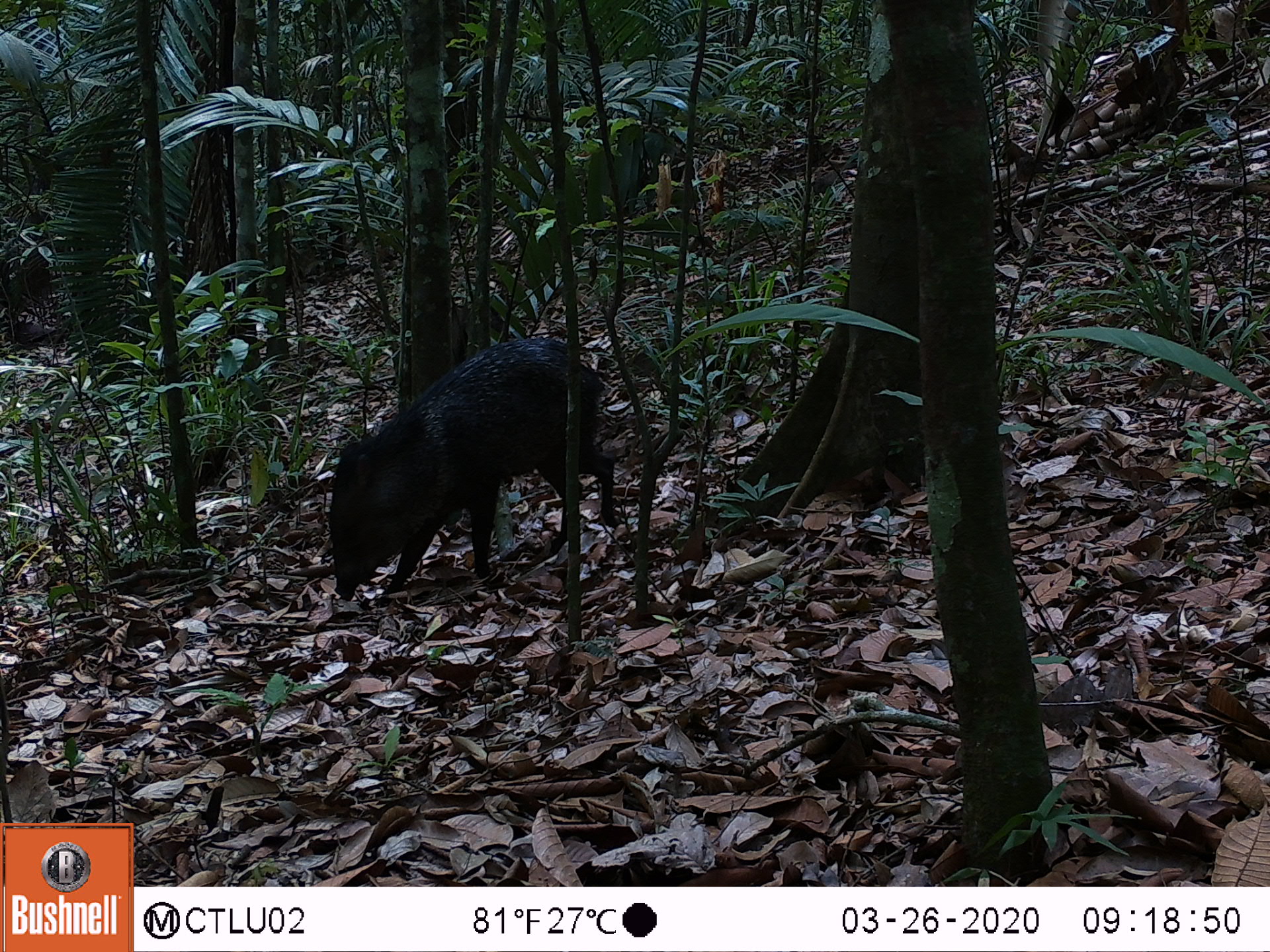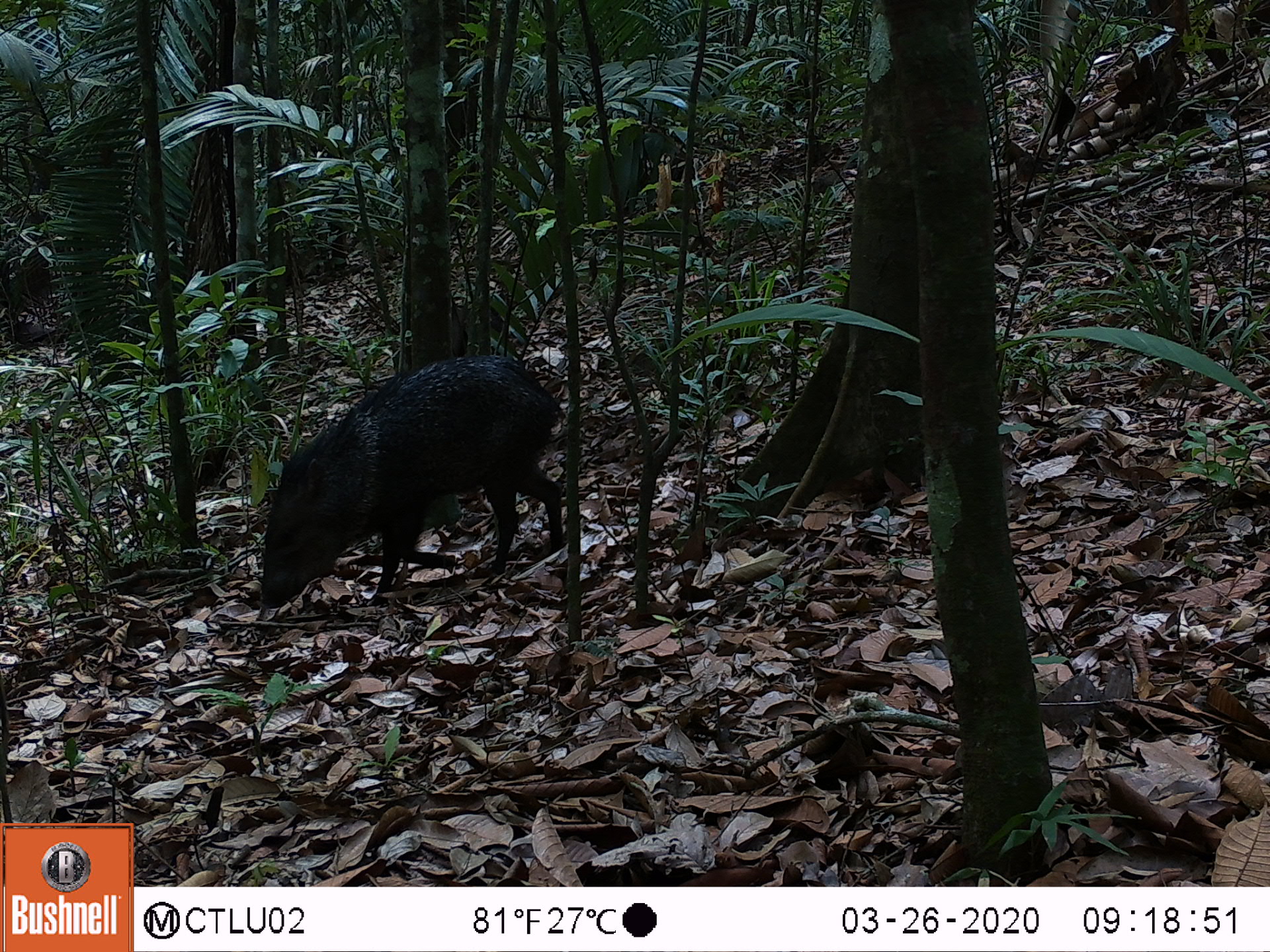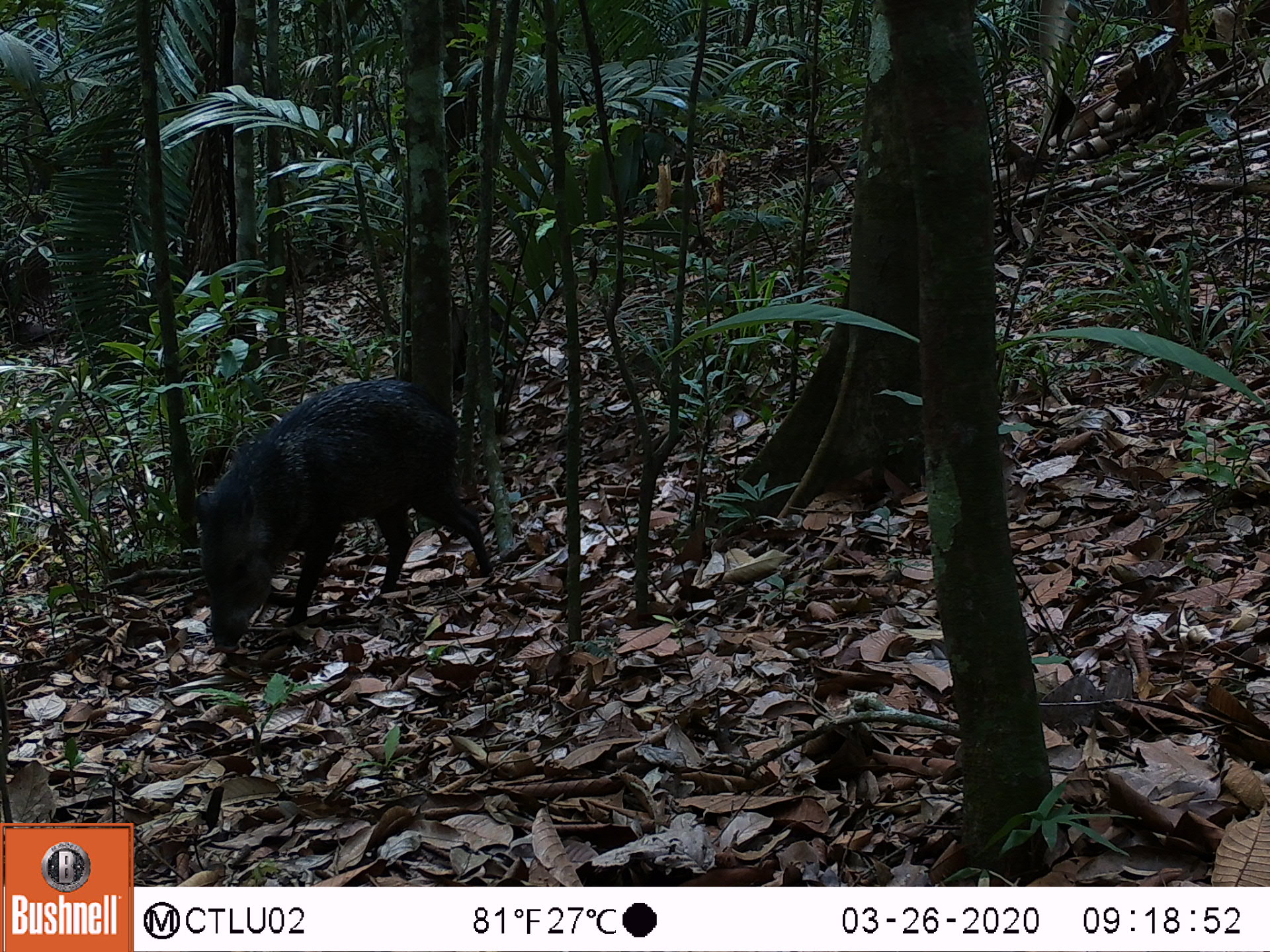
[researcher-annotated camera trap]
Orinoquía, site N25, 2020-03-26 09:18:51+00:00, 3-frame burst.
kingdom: Animalia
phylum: Chordata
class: Mammalia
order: Artiodactyla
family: Tayassuidae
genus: Pecari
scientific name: Pecari tajacu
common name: collared peccary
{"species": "collared peccary (Pecari tajacu)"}